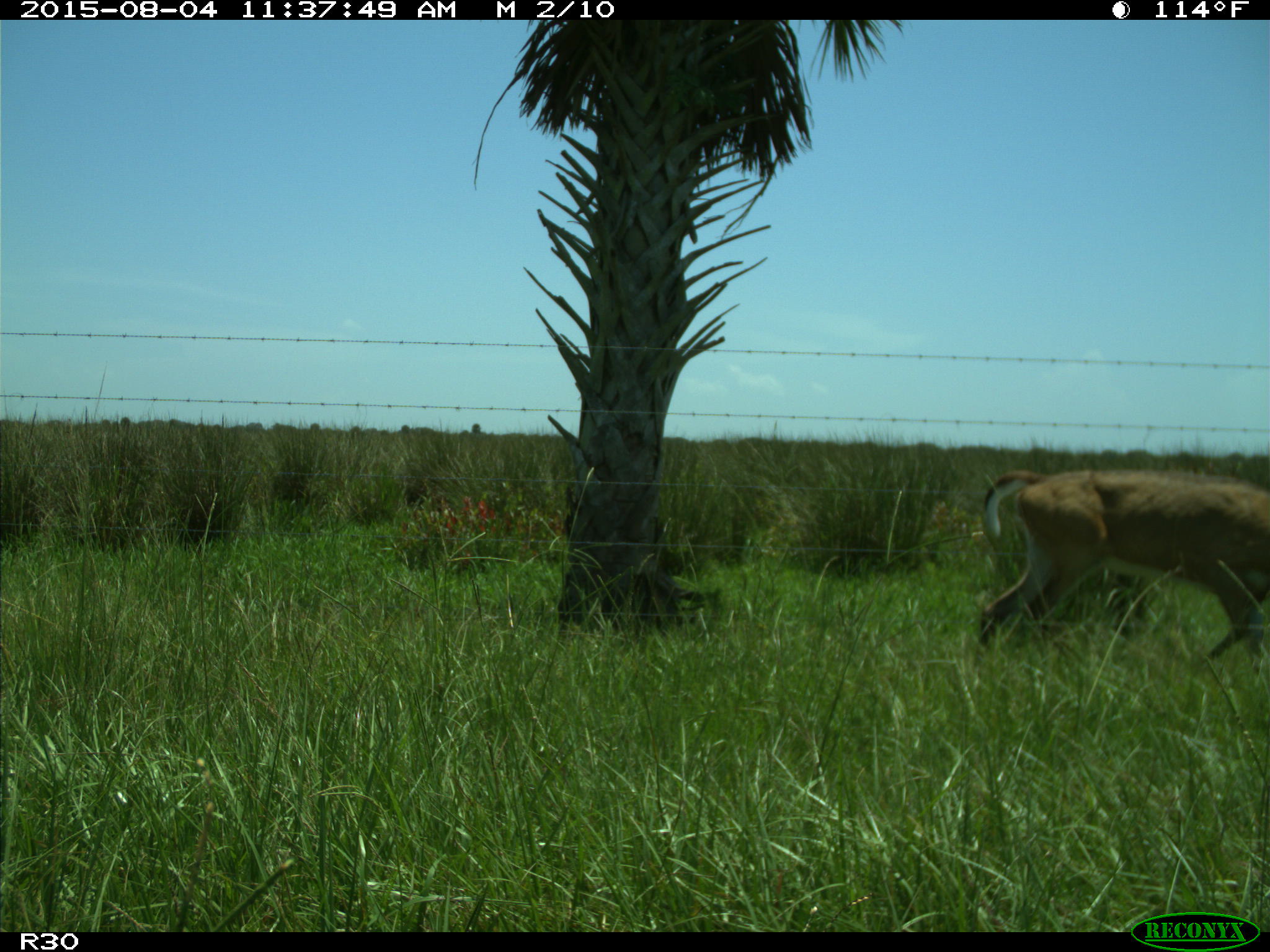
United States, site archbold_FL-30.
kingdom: Animalia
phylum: Chordata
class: Mammalia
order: Artiodactyla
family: Cervidae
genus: Odocoileus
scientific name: Odocoileus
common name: deer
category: unidentified deer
Unidentified deer (deer) (Odocoileus).